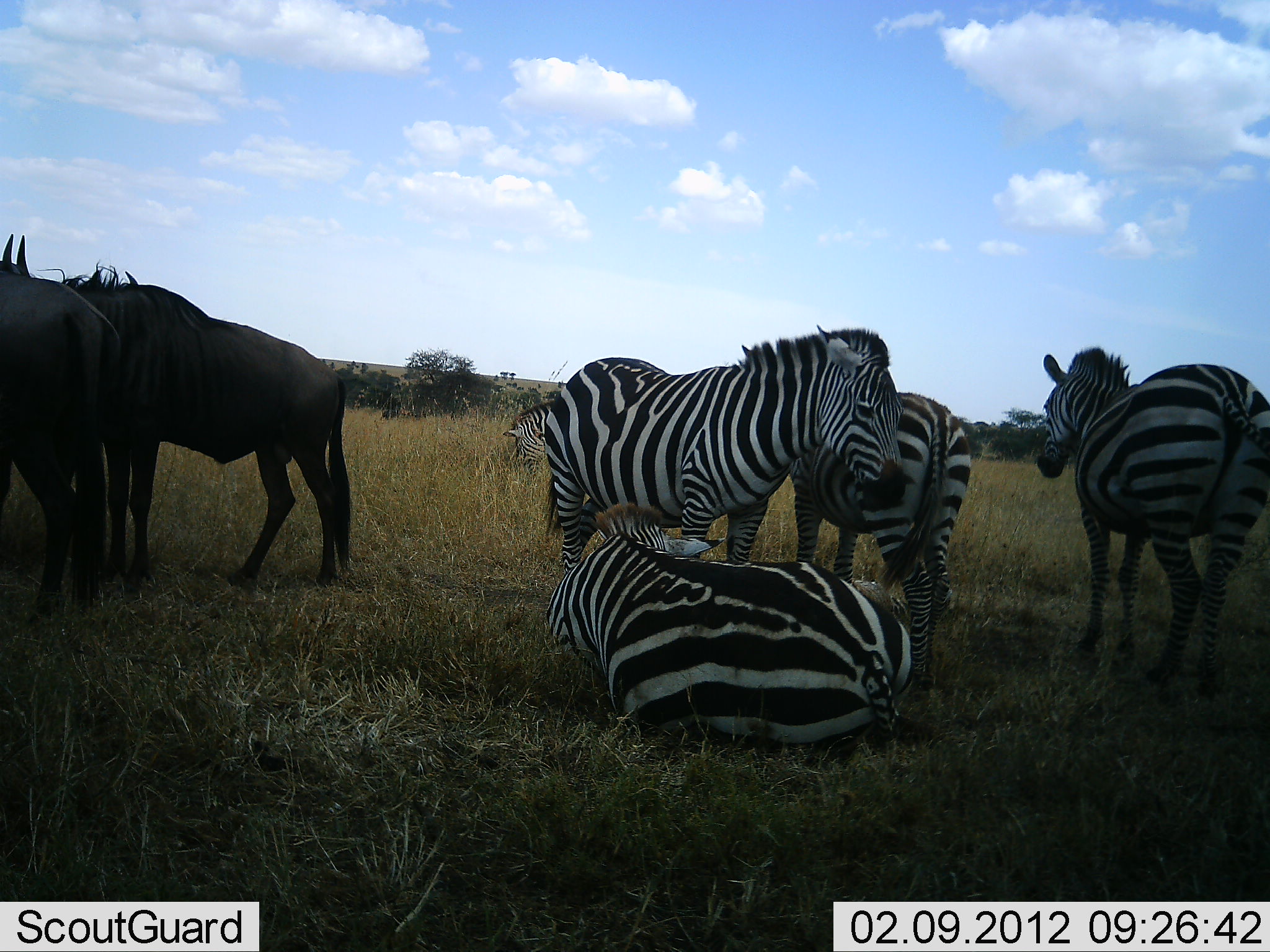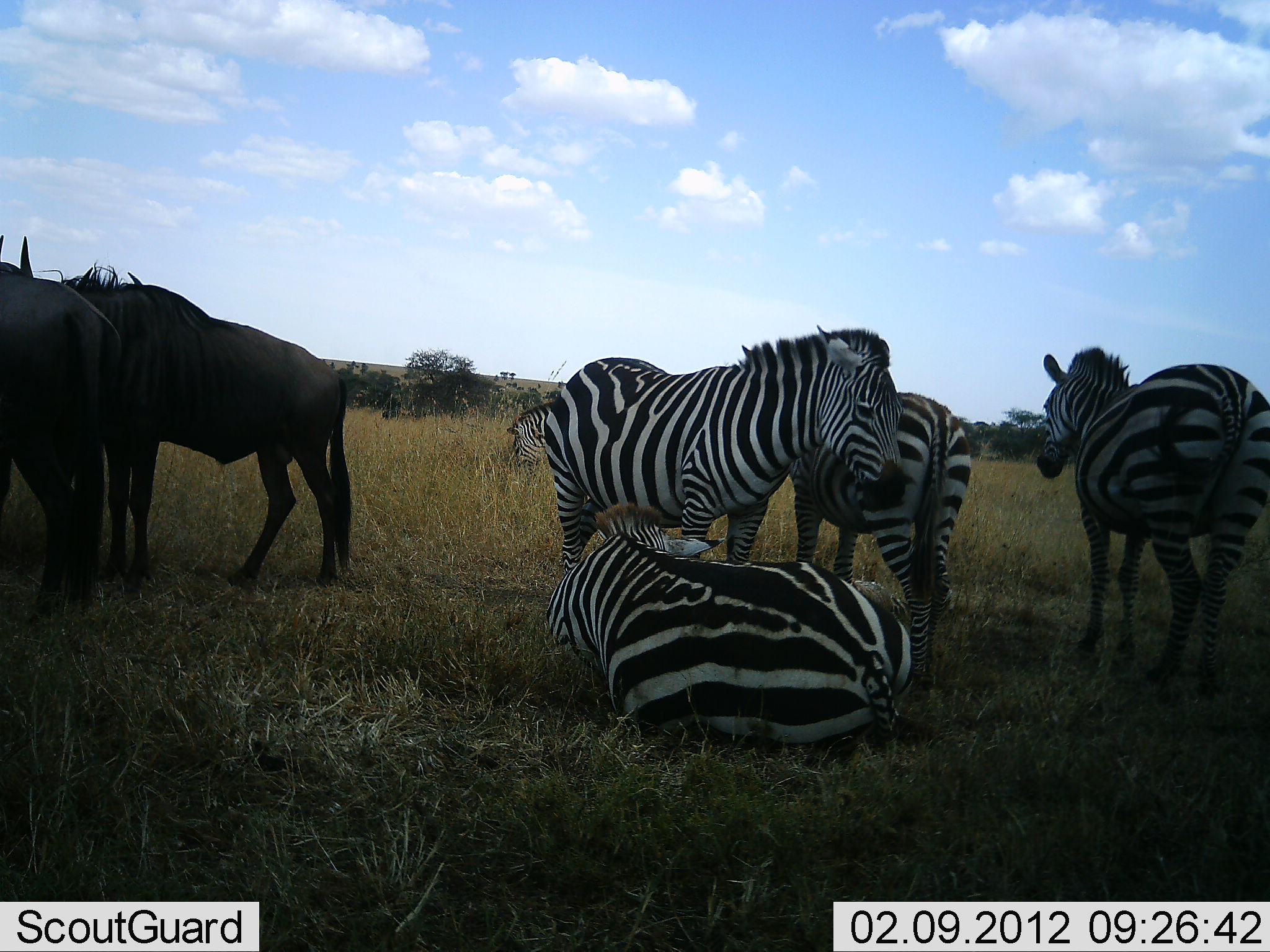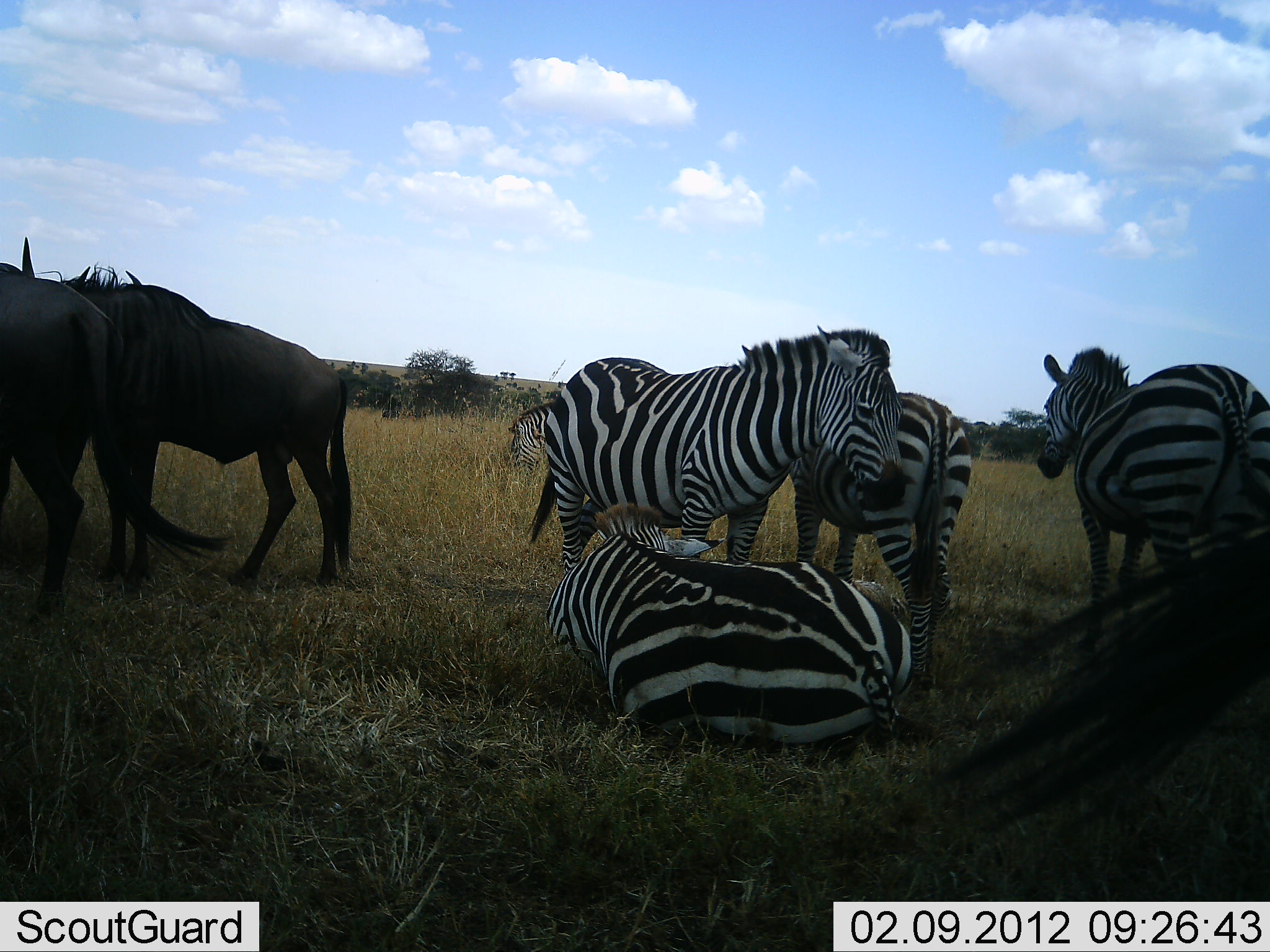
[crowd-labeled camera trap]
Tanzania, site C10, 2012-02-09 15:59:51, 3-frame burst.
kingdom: Animalia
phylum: Chordata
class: Mammalia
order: Artiodactyla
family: Bovidae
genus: Connochaetes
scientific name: Connochaetes taurinus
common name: blue wildebeest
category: wildebeest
Wildebeest (blue wildebeest) (Connochaetes taurinus), count 2. Behavior (volunteer vote fractions): standing 100%, resting 0%, moving 0%, interacting 0%. Young present (vote fraction): 0%. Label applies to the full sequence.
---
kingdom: Animalia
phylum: Chordata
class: Mammalia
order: Perissodactyla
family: Equidae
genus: Equus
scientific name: Equus quagga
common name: plains zebra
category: zebra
Zebra (plains zebra) (Equus quagga), count 5. Behavior (volunteer vote fractions): standing 88%, resting 100%, moving 0%, interacting 12%. Young present (vote fraction): 0%. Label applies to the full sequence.